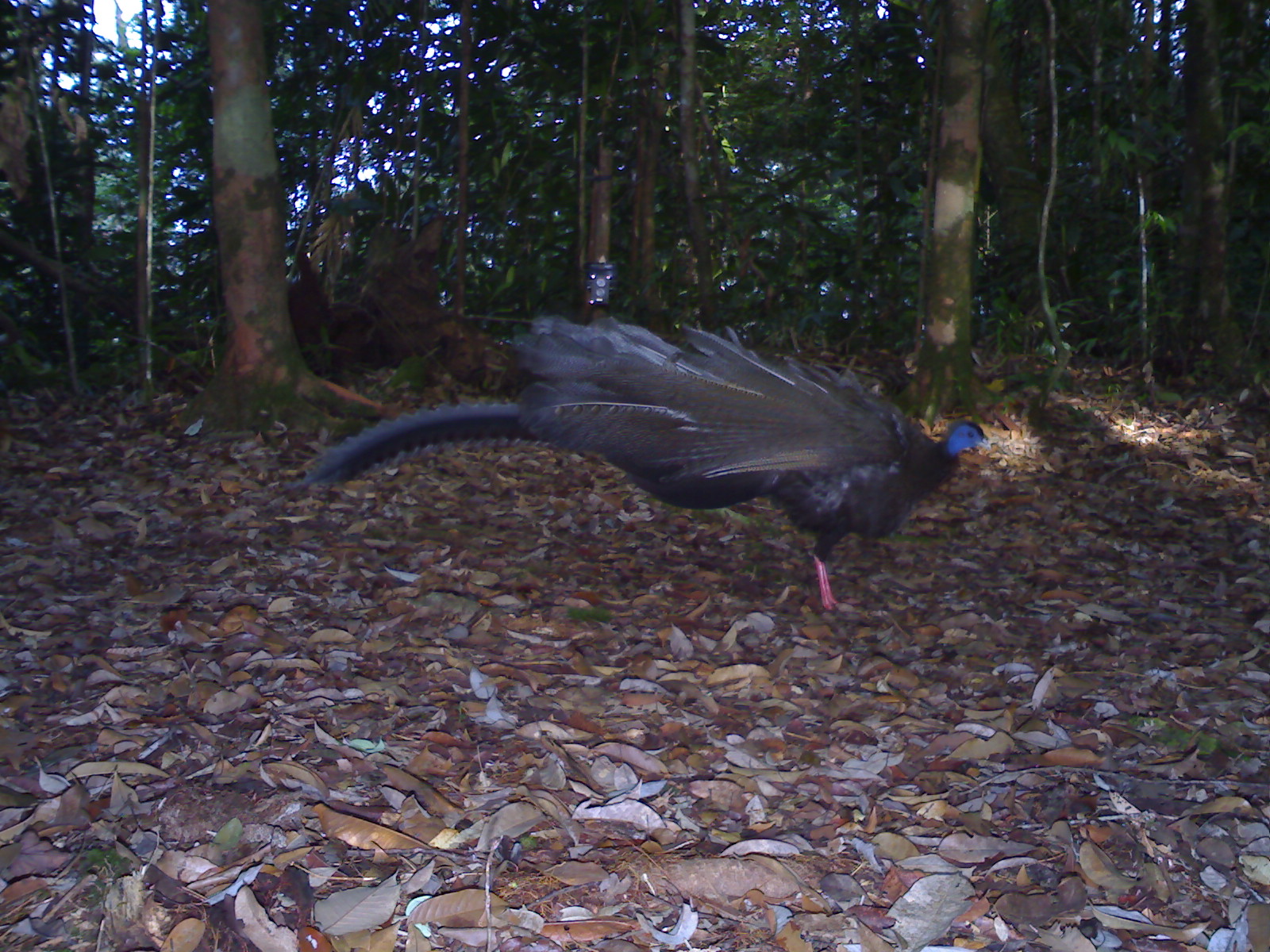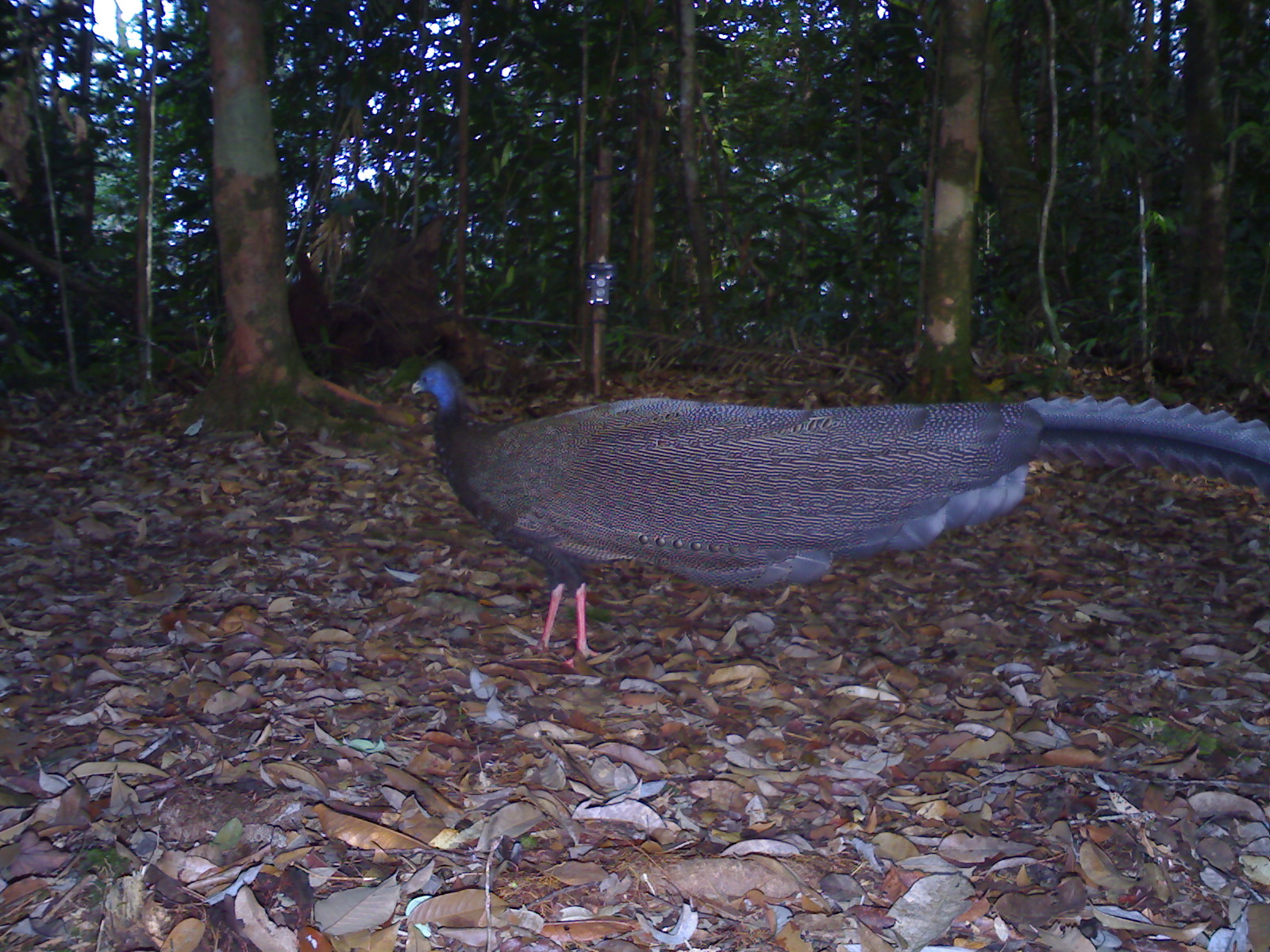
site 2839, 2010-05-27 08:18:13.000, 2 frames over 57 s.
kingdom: Animalia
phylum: Chordata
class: Aves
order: Galliformes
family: Phasianidae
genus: Argusianus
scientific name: Argusianus argus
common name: great argus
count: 1